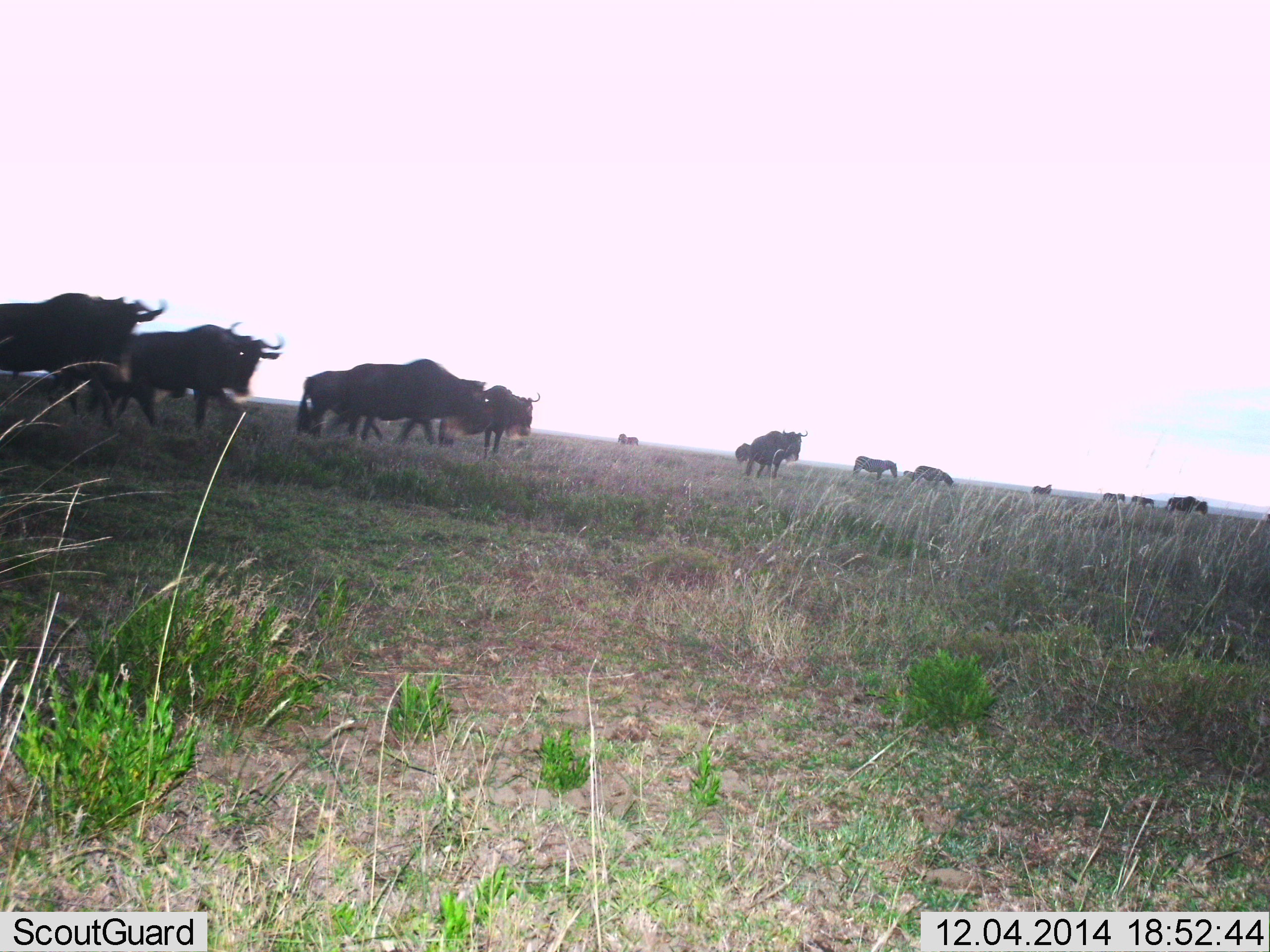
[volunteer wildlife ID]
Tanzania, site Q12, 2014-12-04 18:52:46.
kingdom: Animalia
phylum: Chordata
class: Mammalia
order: Artiodactyla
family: Bovidae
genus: Connochaetes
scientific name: Connochaetes taurinus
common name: blue wildebeest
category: wildebeest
Wildebeest (blue wildebeest) (Connochaetes taurinus), count 11-50. Behavior (volunteer vote fractions): standing 50%, resting 0%, moving 58%, interacting 0%. Young present (vote fraction): 0%. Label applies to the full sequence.